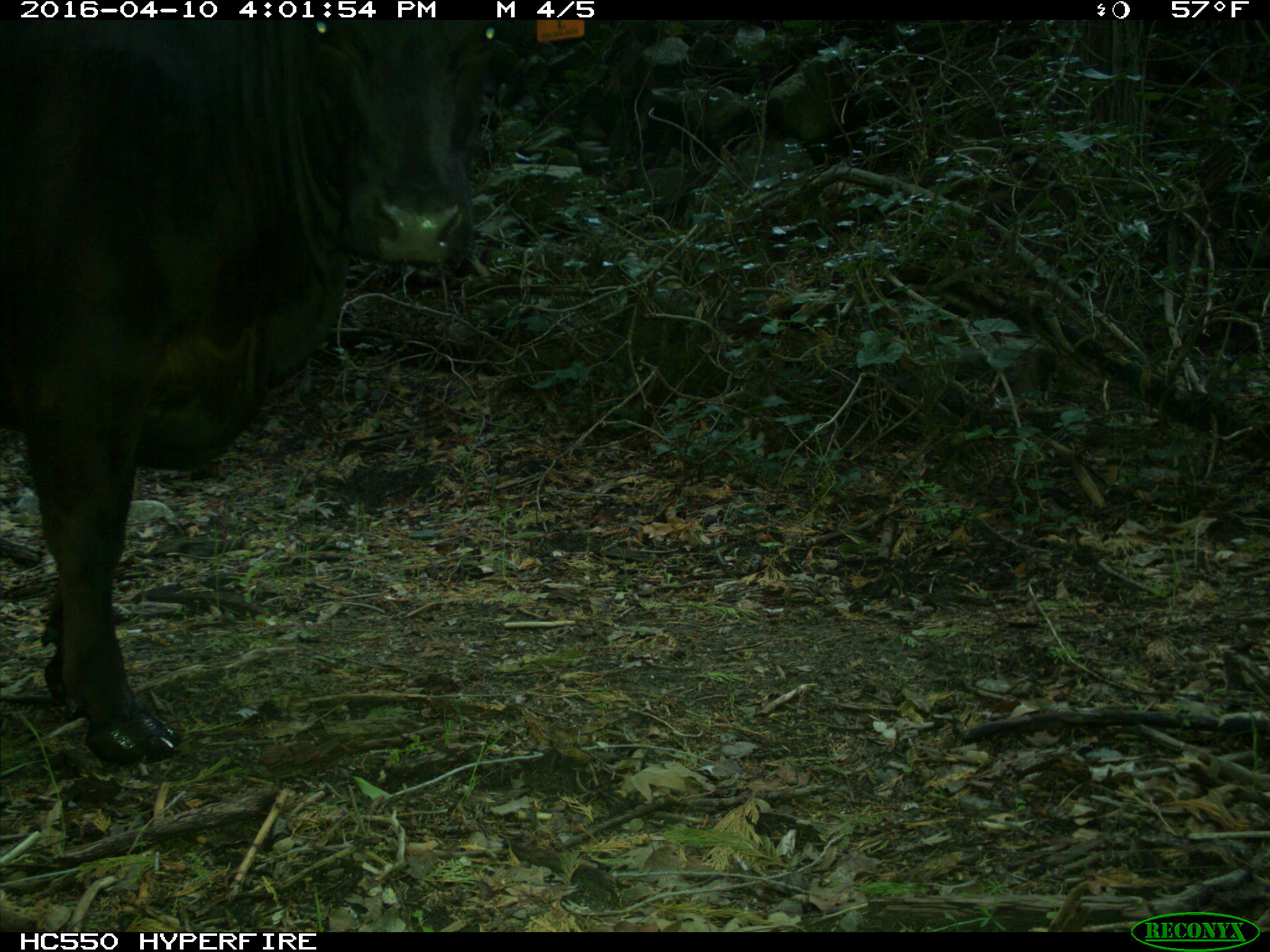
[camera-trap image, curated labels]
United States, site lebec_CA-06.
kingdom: Animalia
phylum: Chordata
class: Mammalia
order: Artiodactyla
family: Bovidae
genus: Bos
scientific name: Bos taurus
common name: domestic cow